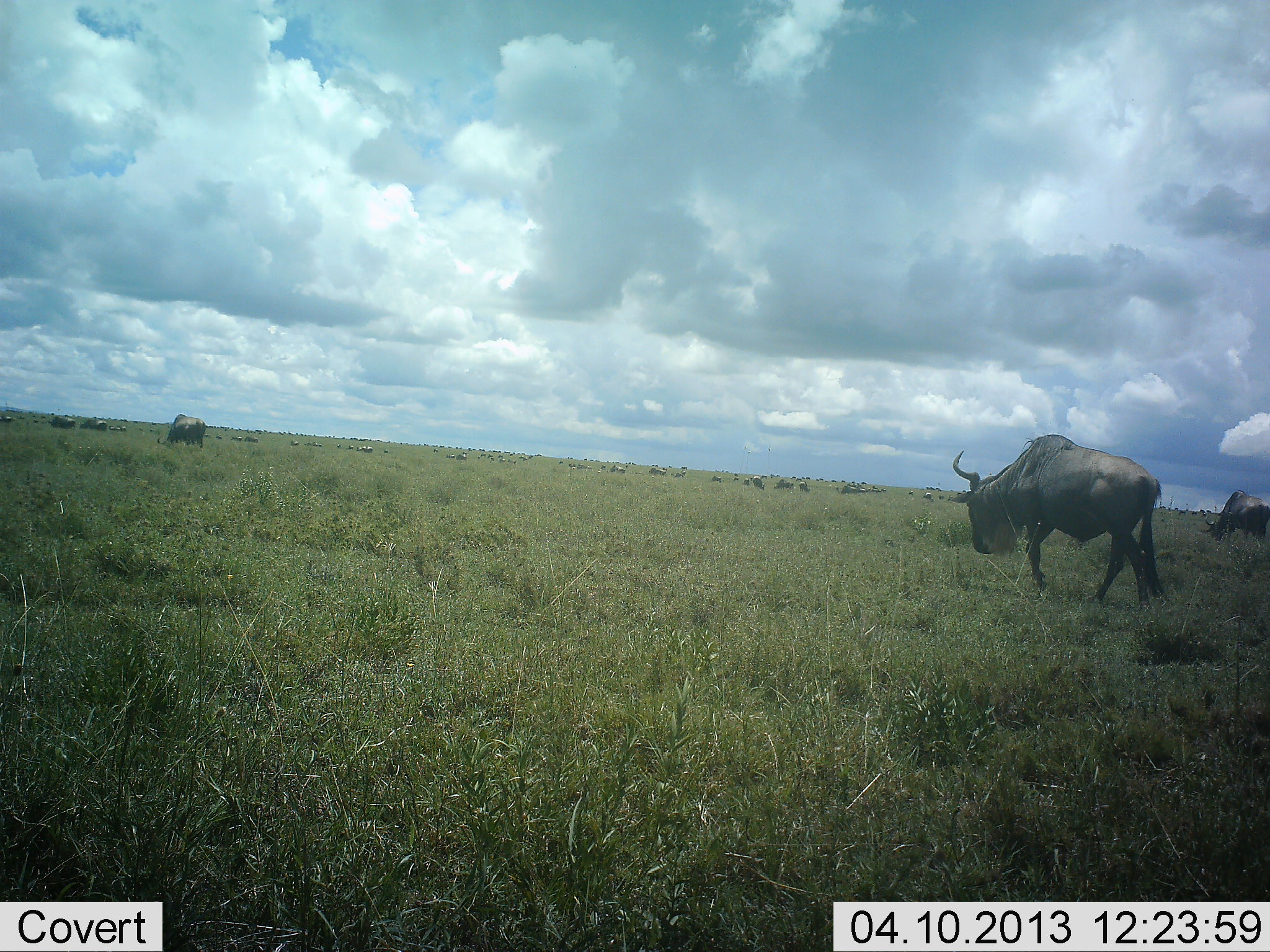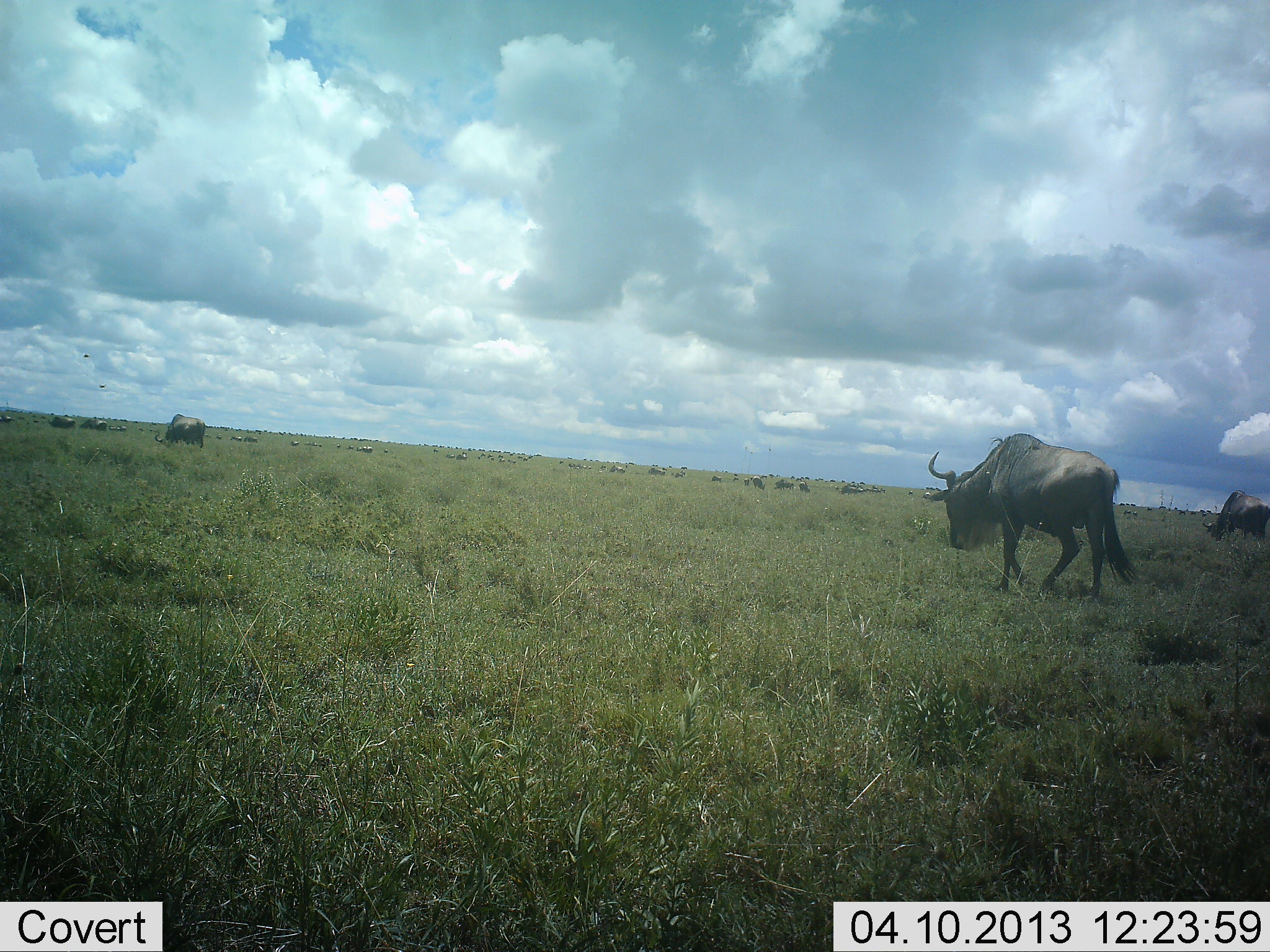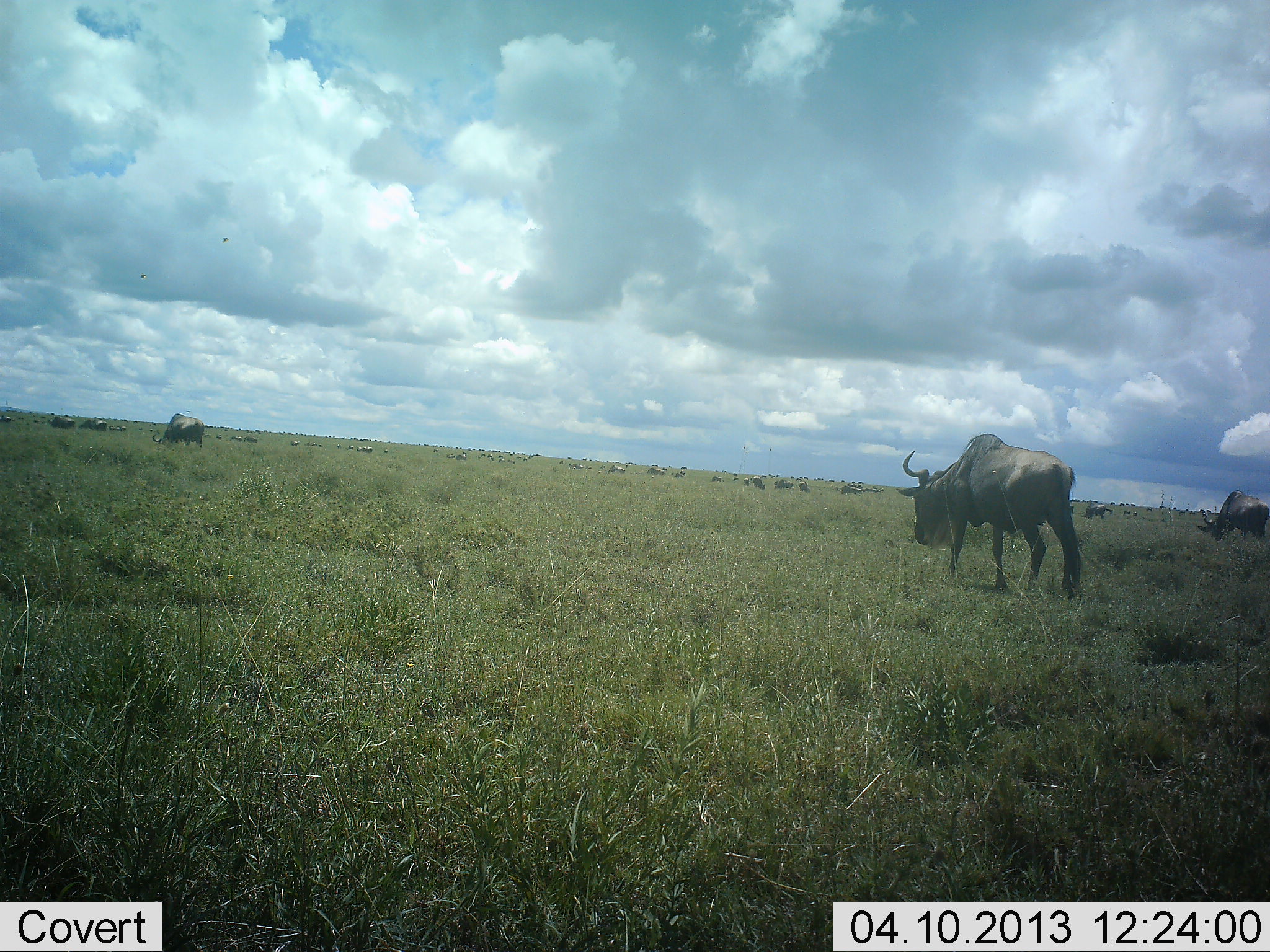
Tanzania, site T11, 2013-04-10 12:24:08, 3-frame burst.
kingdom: Animalia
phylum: Chordata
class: Mammalia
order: Artiodactyla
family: Bovidae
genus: Connochaetes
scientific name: Connochaetes taurinus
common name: blue wildebeest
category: wildebeest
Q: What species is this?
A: Wildebeest (blue wildebeest) (Connochaetes taurinus).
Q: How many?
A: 11-50.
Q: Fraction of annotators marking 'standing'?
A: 31%.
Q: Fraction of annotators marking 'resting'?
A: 6%.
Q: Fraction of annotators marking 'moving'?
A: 89%.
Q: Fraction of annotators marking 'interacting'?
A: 6%.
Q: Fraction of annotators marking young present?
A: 0%.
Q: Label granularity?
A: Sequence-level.